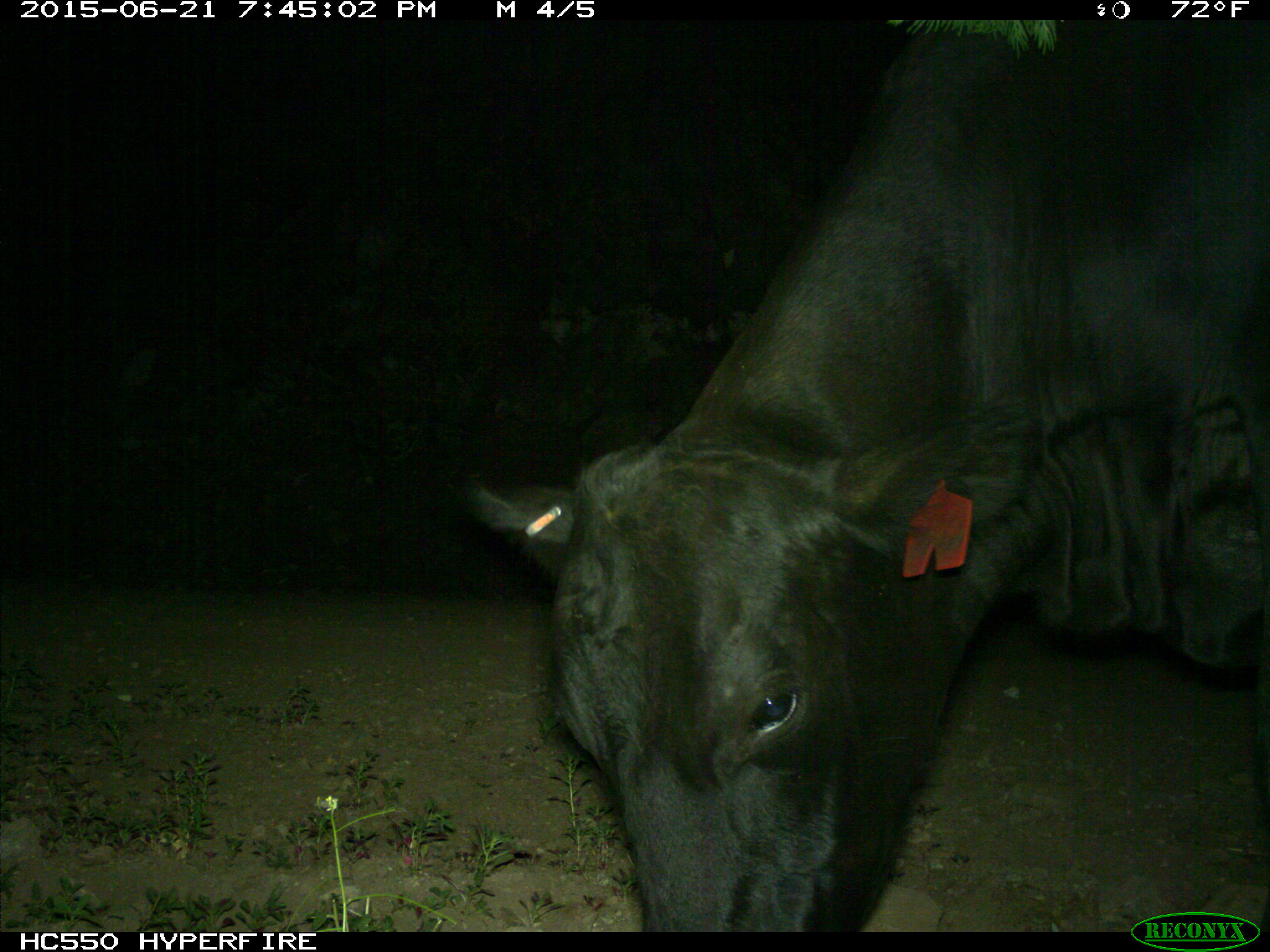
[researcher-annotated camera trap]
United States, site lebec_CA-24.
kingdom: Animalia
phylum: Chordata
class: Mammalia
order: Artiodactyla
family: Bovidae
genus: Bos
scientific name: Bos taurus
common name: domestic cow